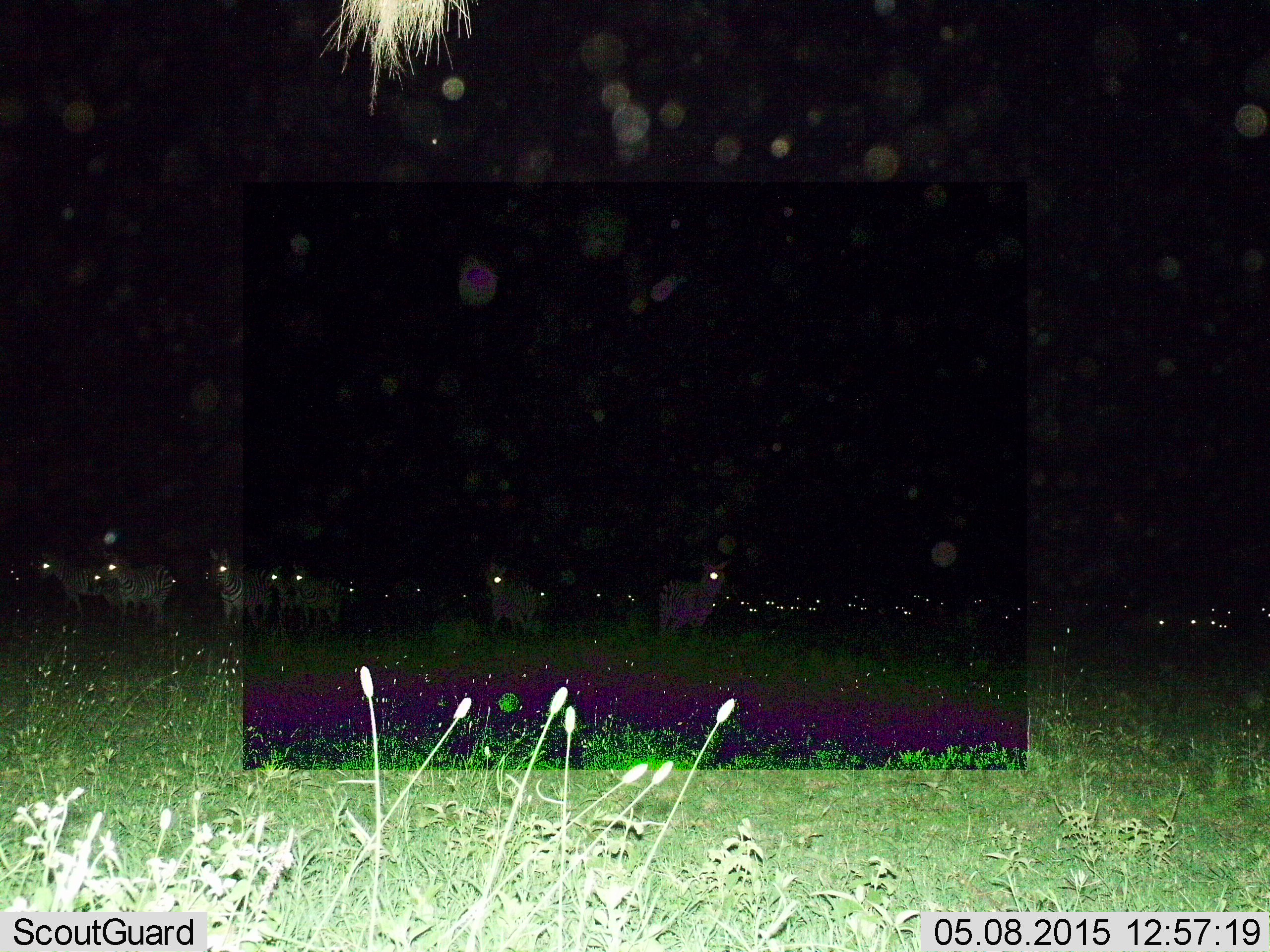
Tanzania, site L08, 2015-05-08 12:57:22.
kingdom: Animalia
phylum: Chordata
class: Mammalia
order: Perissodactyla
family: Equidae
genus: Equus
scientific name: Equus quagga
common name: plains zebra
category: zebra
Zebra (plains zebra) (Equus quagga), count 11-50. Behavior (volunteer vote fractions): standing 80%, resting 0%, moving 20%, interacting 0%. Young present (vote fraction): 0%. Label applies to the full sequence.